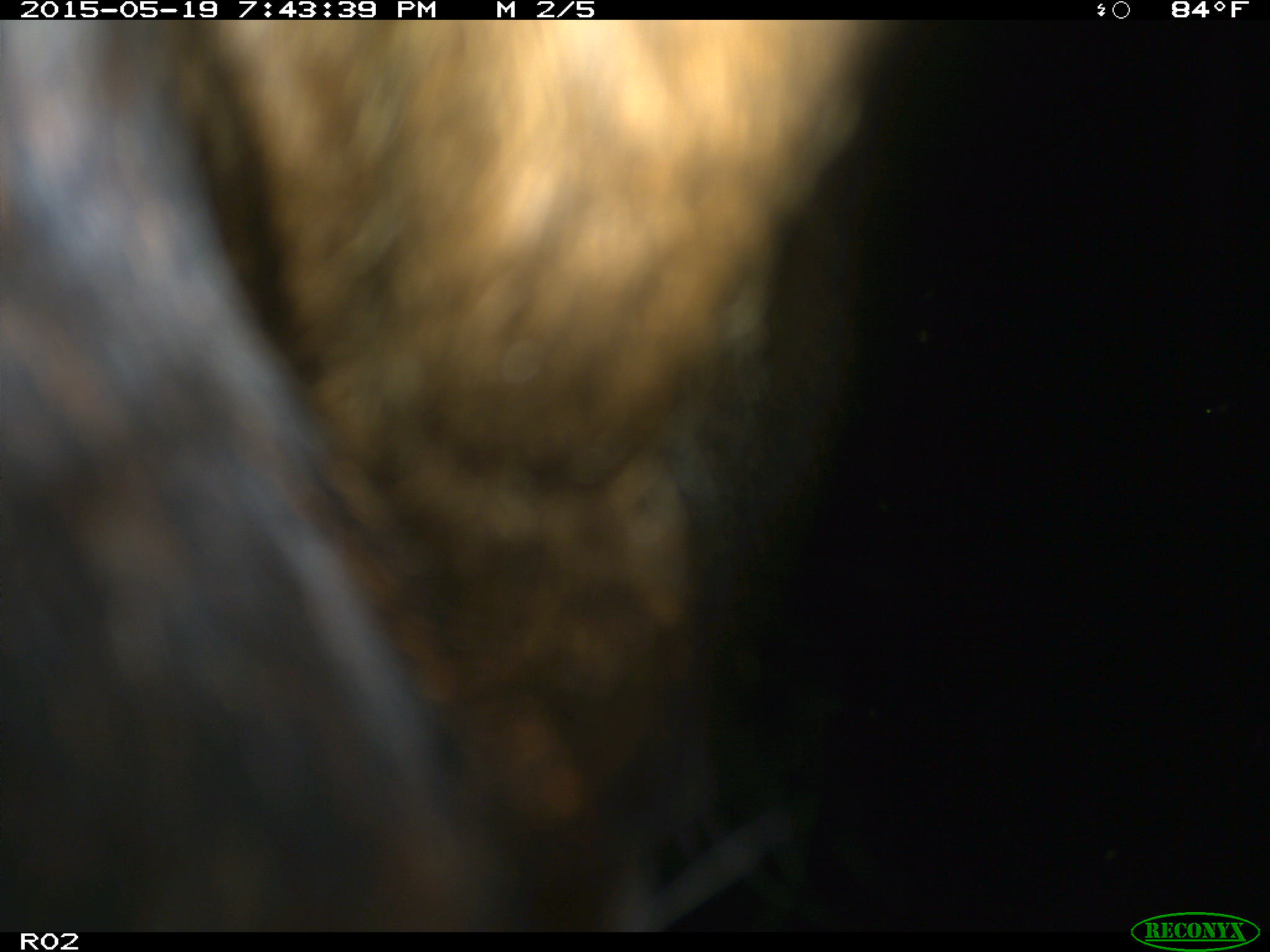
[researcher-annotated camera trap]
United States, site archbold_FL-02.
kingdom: Animalia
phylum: Chordata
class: Mammalia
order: Artiodactyla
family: Bovidae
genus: Bos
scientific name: Bos taurus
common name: domestic cow